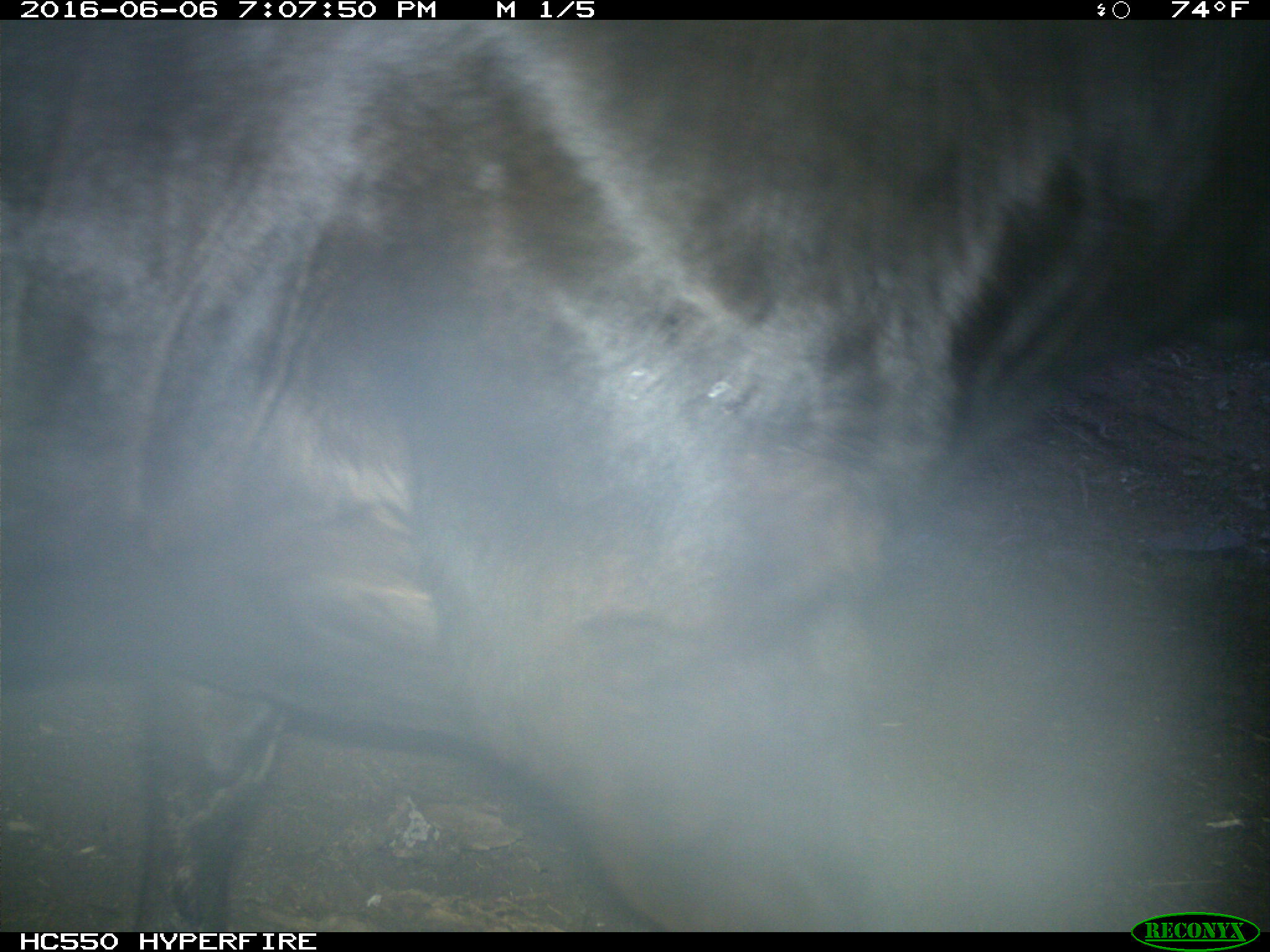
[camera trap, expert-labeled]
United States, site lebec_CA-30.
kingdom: Animalia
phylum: Chordata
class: Mammalia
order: Artiodactyla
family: Bovidae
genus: Bos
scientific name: Bos taurus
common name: domestic cow